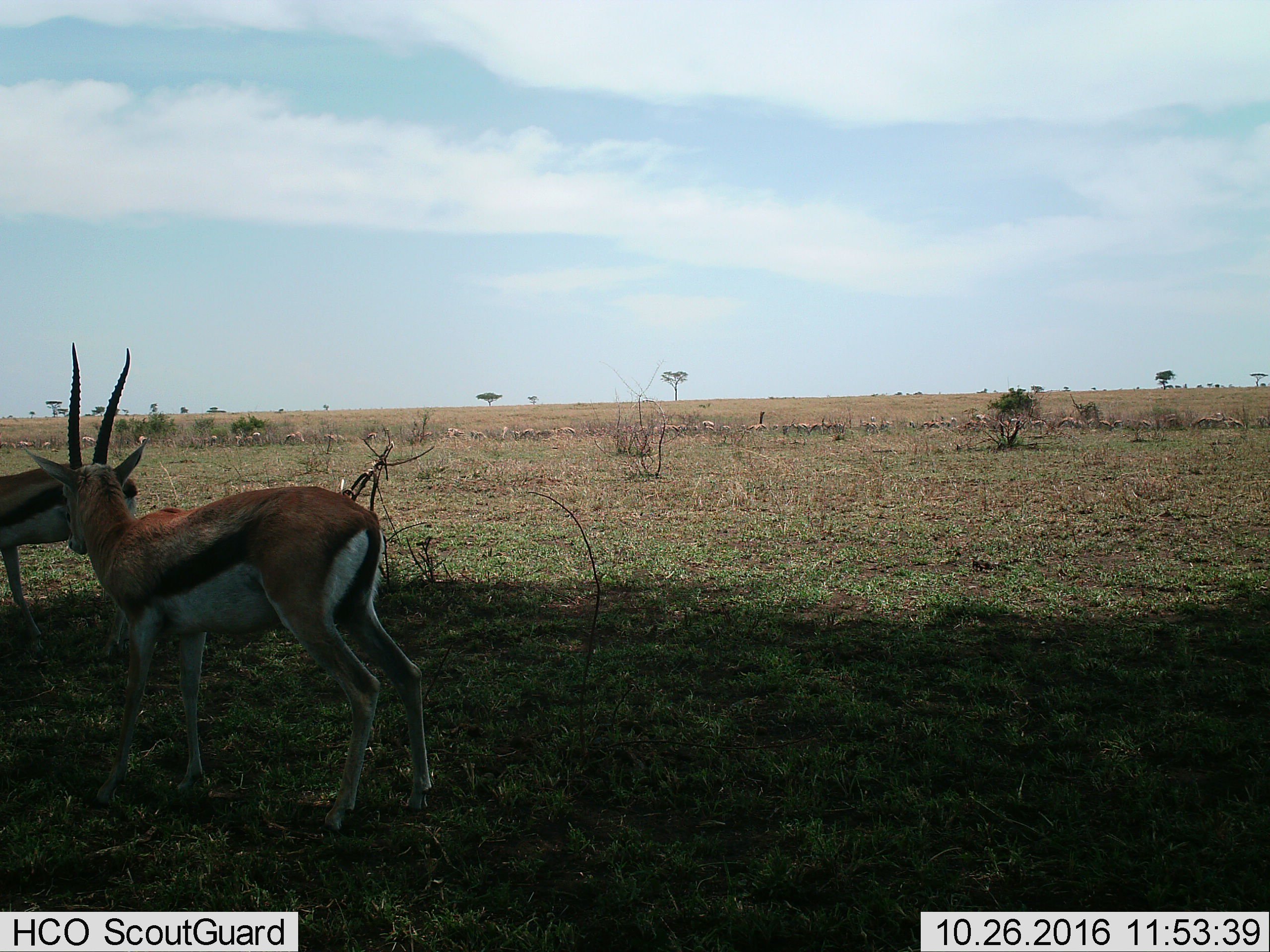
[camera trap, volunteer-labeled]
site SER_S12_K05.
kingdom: Animalia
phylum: Chordata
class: Mammalia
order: Artiodactyla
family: Bovidae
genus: Eudorcas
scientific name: Eudorcas thomsonii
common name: thomson's gazelle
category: gazellethomsons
Gazellethomsons (thomson's gazelle) (Eudorcas thomsonii), count 11-50. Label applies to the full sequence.